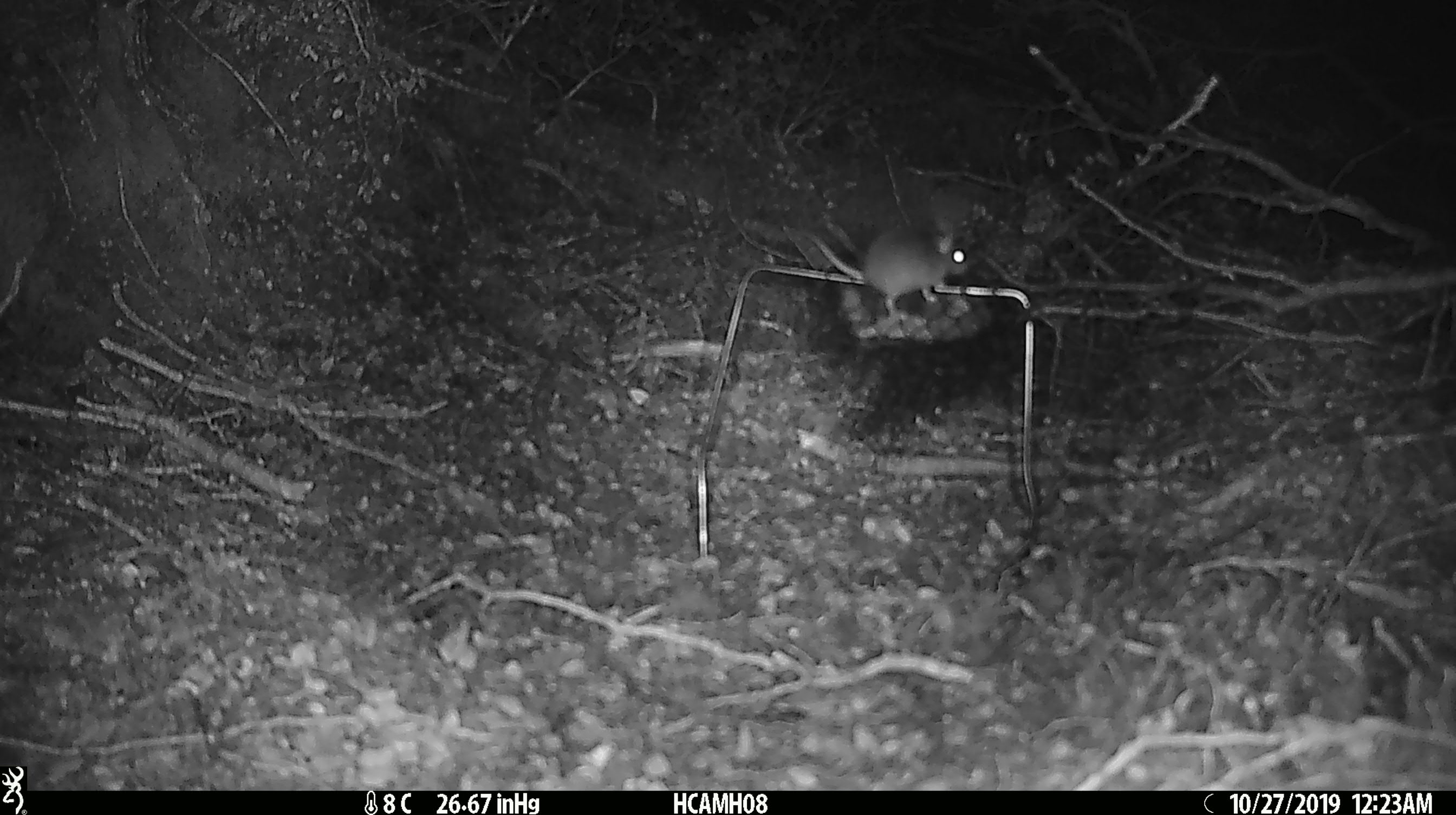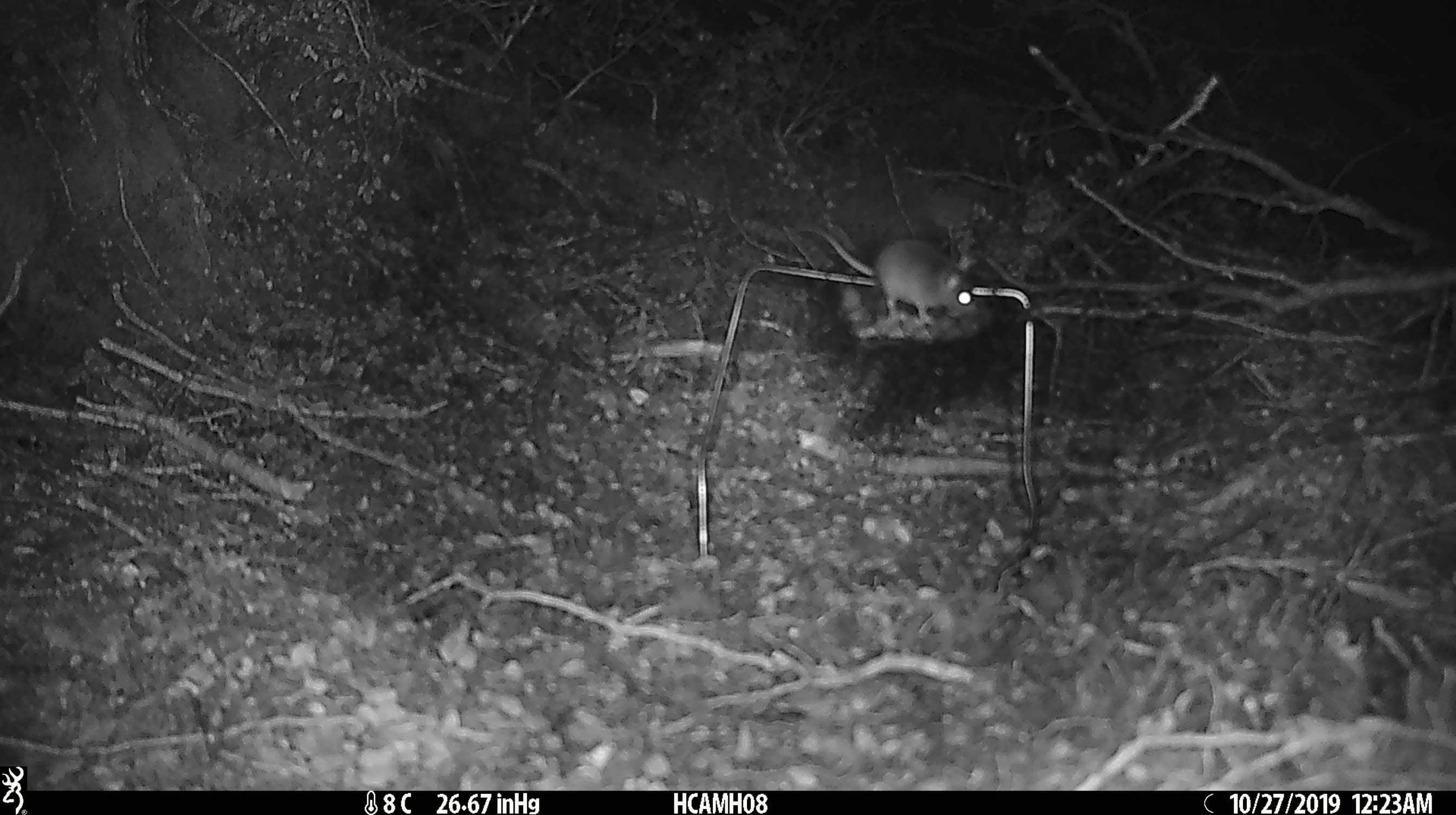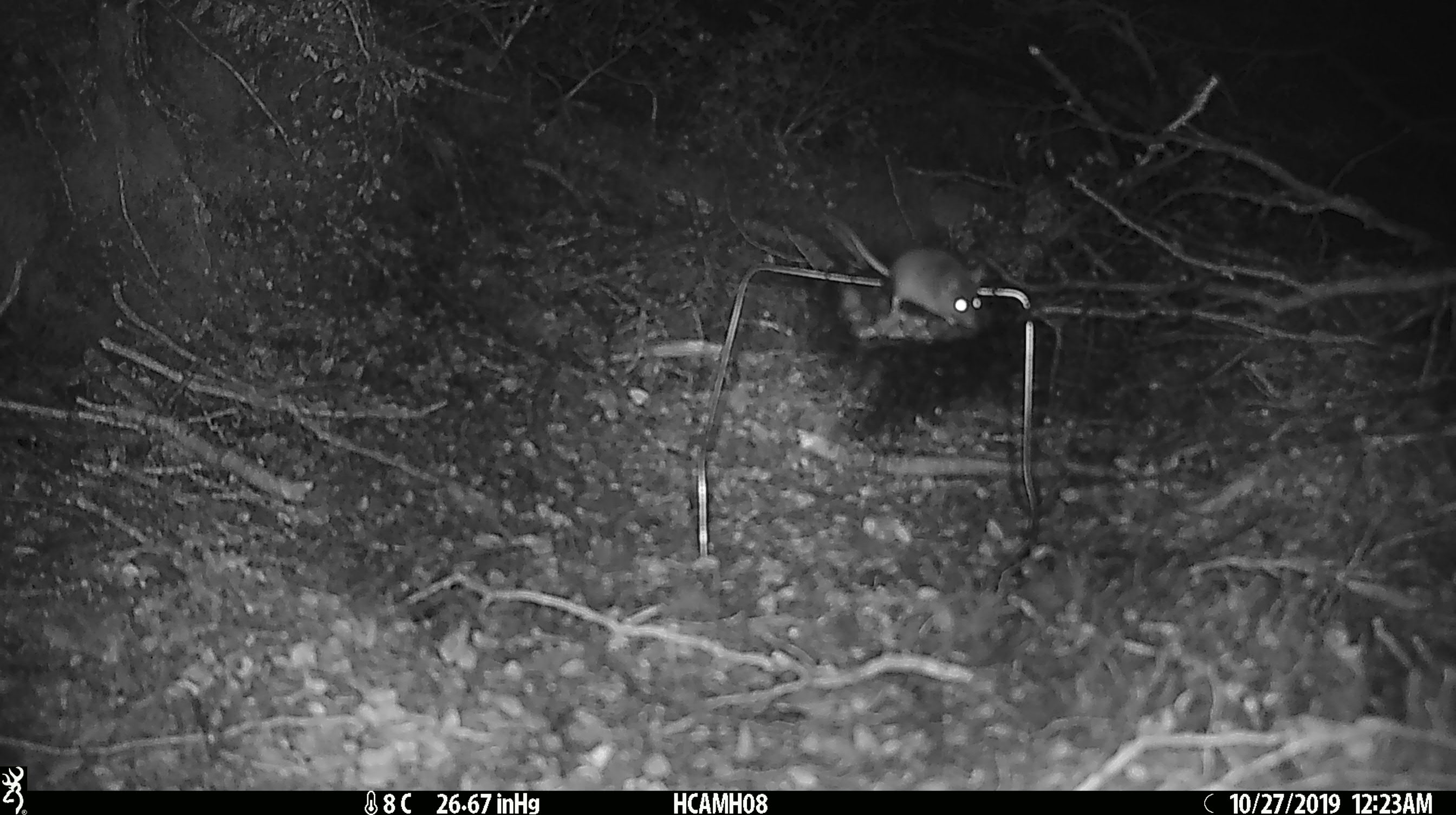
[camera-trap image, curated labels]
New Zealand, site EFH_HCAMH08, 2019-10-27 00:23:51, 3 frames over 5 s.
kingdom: Animalia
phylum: Chordata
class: Mammalia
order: Rodentia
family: Muridae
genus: Mus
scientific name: Mus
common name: mouse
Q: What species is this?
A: Mouse (Mus).